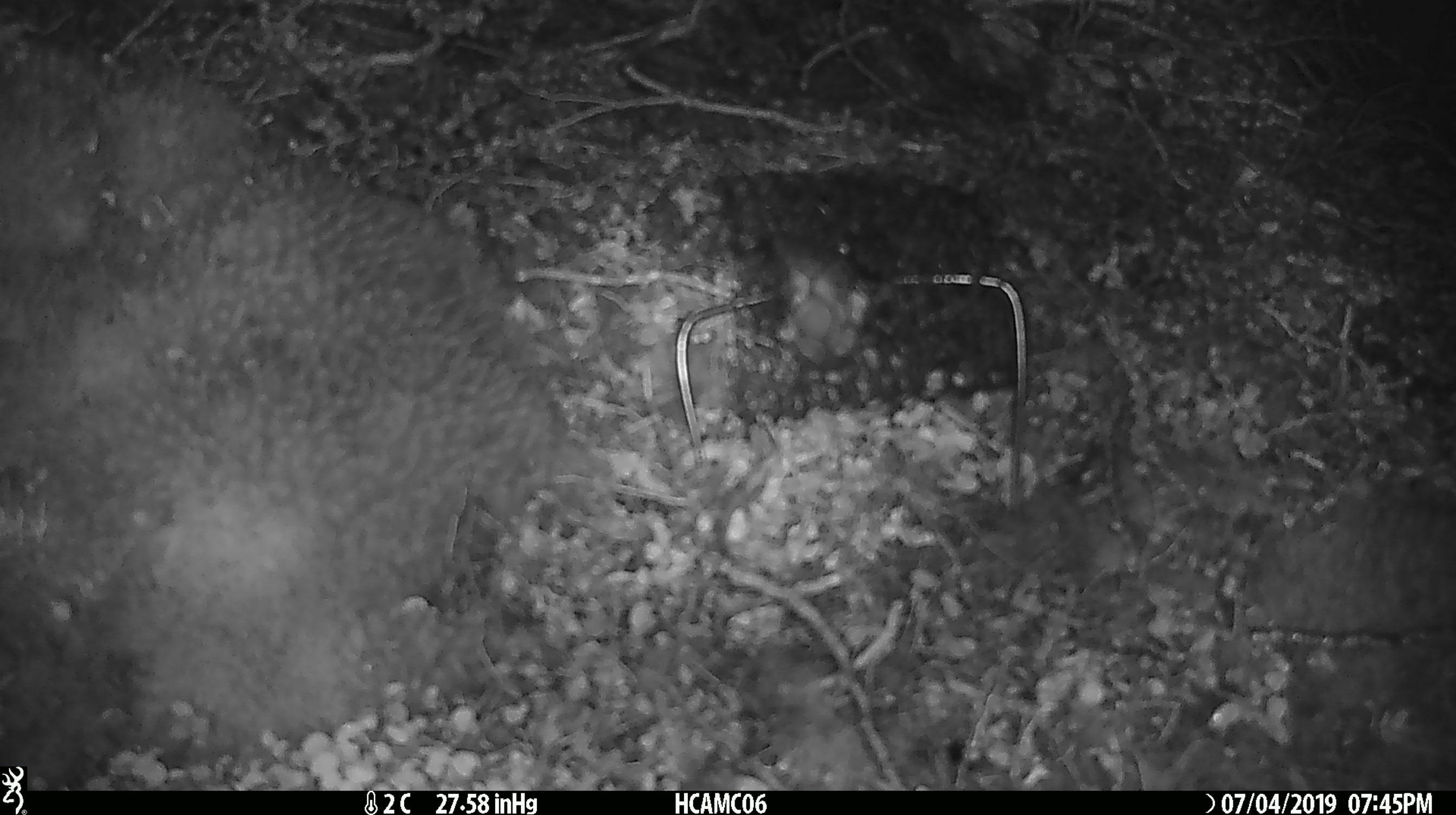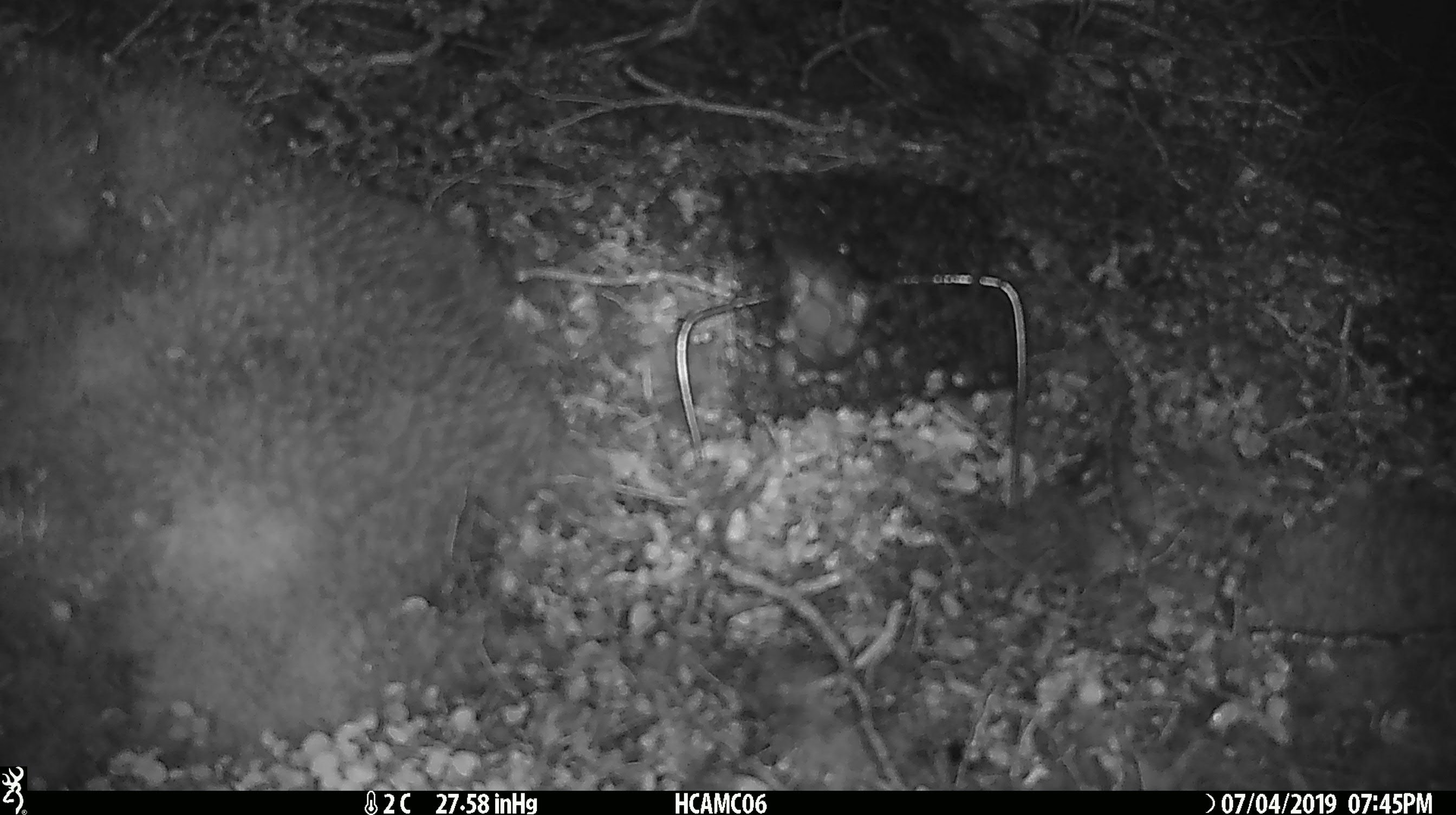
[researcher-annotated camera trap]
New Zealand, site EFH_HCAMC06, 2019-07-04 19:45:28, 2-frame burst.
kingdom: Animalia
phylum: Chordata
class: Mammalia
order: Rodentia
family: Muridae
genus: Mus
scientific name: Mus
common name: mouse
Mouse (Mus).